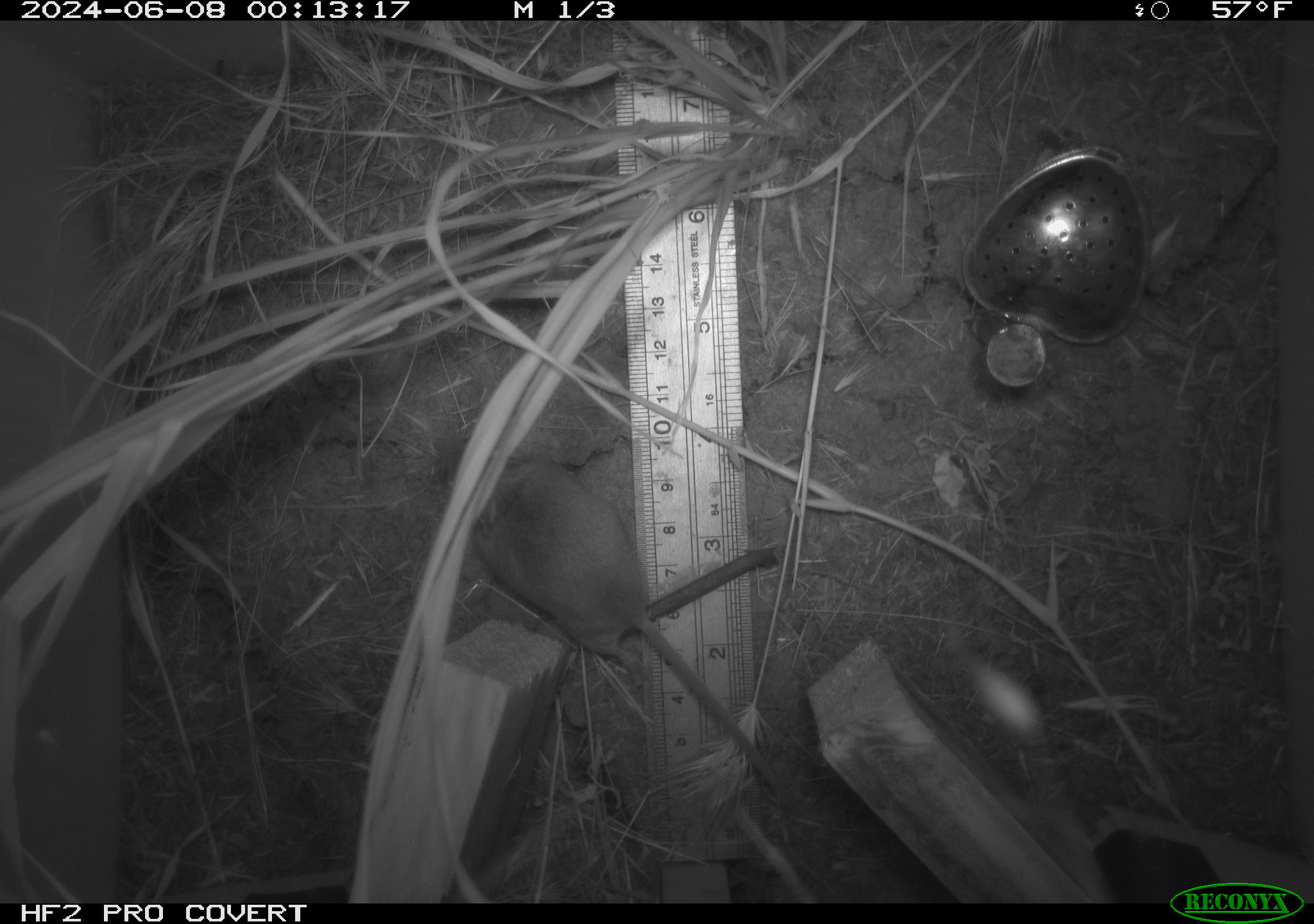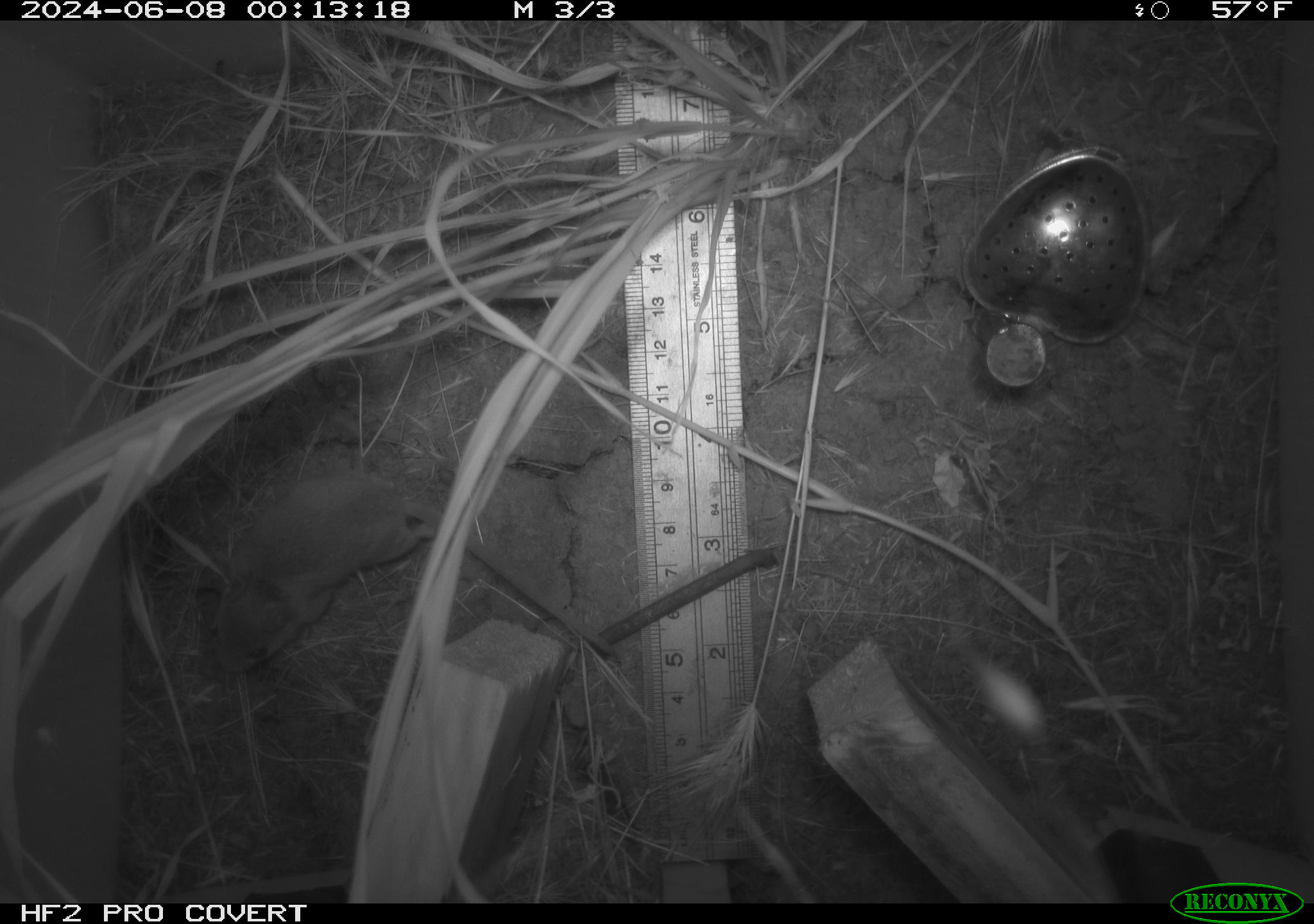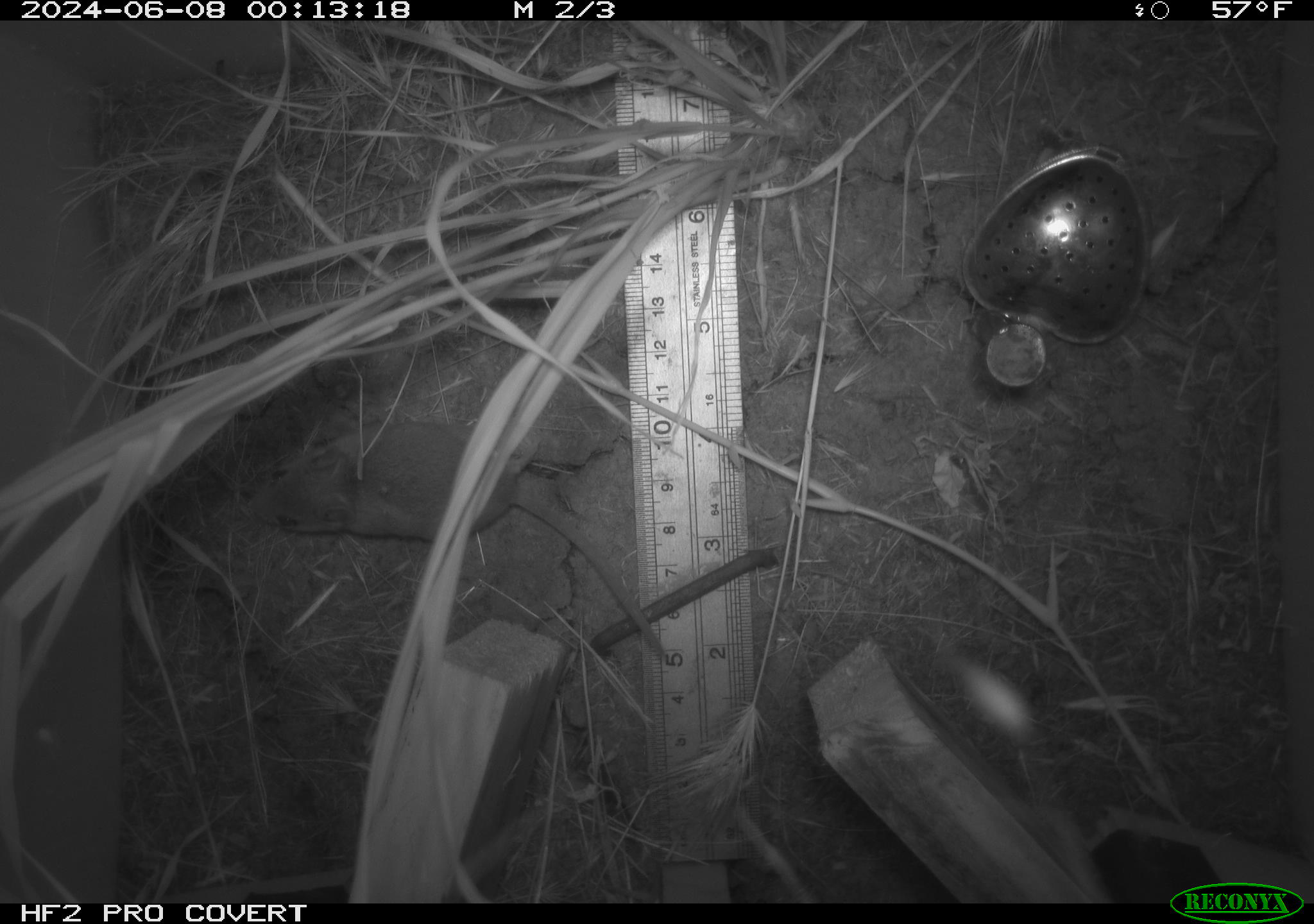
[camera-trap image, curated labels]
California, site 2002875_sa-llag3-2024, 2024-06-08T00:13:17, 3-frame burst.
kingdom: Animalia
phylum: Chordata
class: Mammalia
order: Rodentia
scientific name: Rodentia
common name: rodent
Rodent (Rodentia).